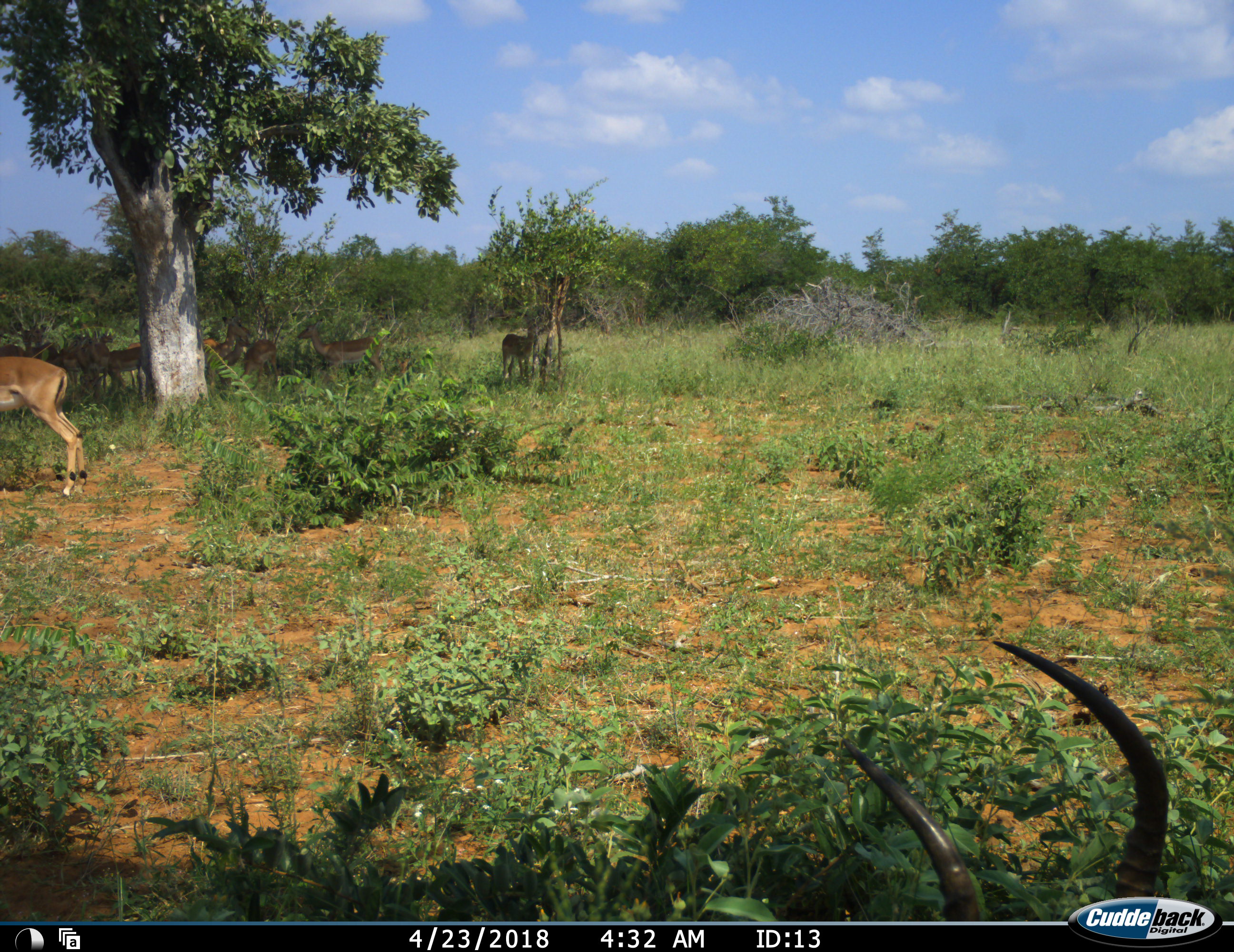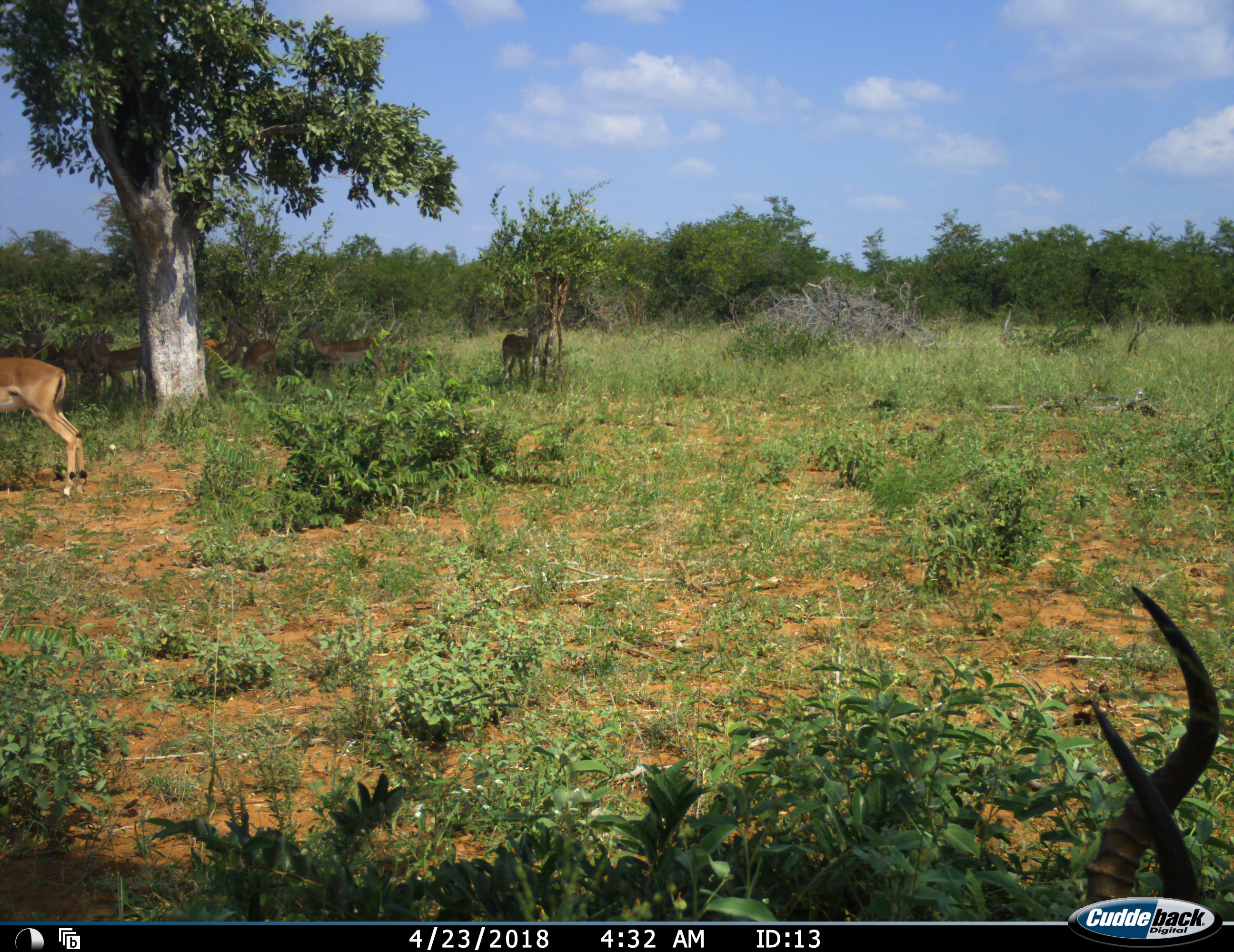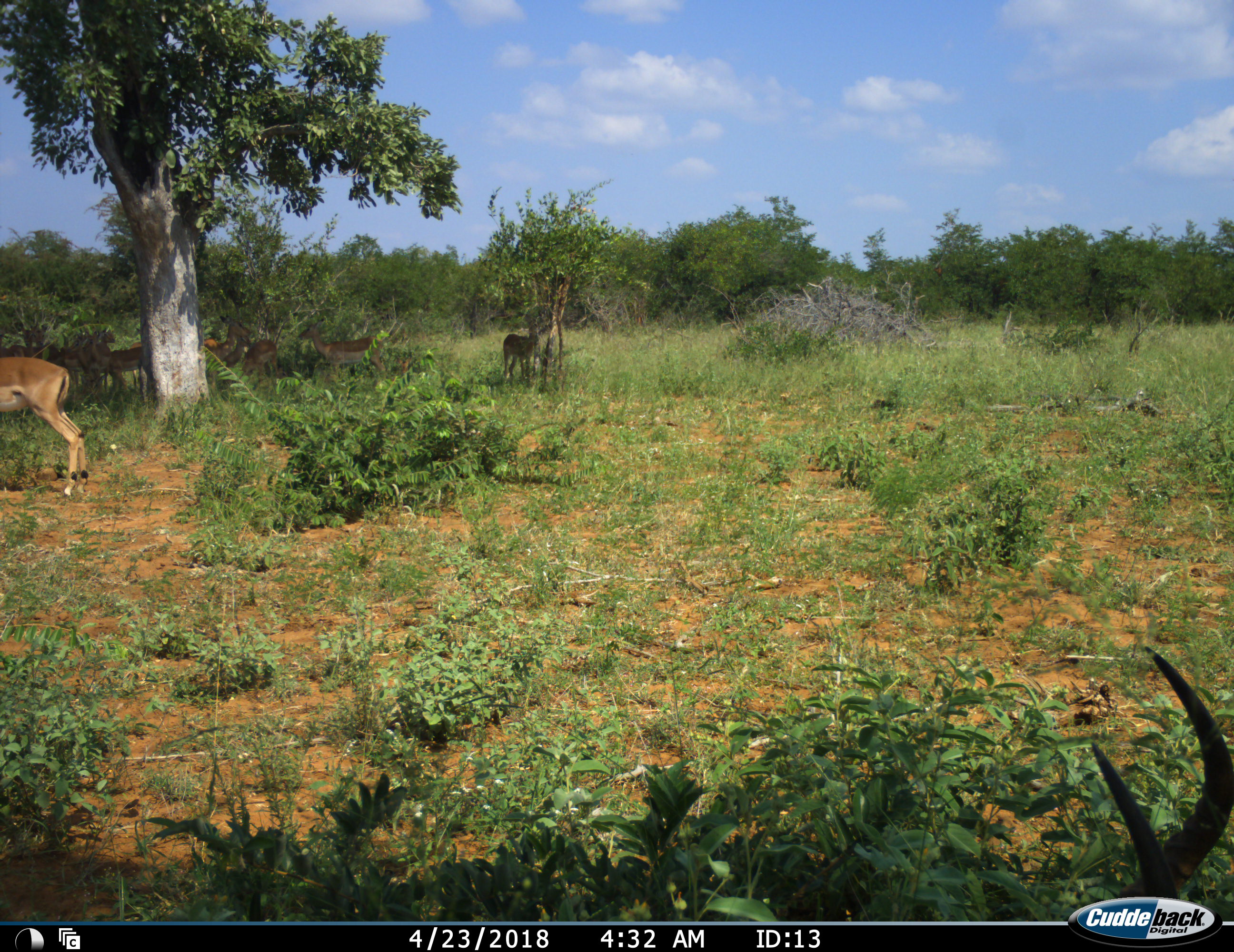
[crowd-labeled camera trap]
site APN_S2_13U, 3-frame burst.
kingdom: Animalia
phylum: Chordata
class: Mammalia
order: Artiodactyla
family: Bovidae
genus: Aepyceros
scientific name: Aepyceros melampus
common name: impala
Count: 10.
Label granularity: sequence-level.